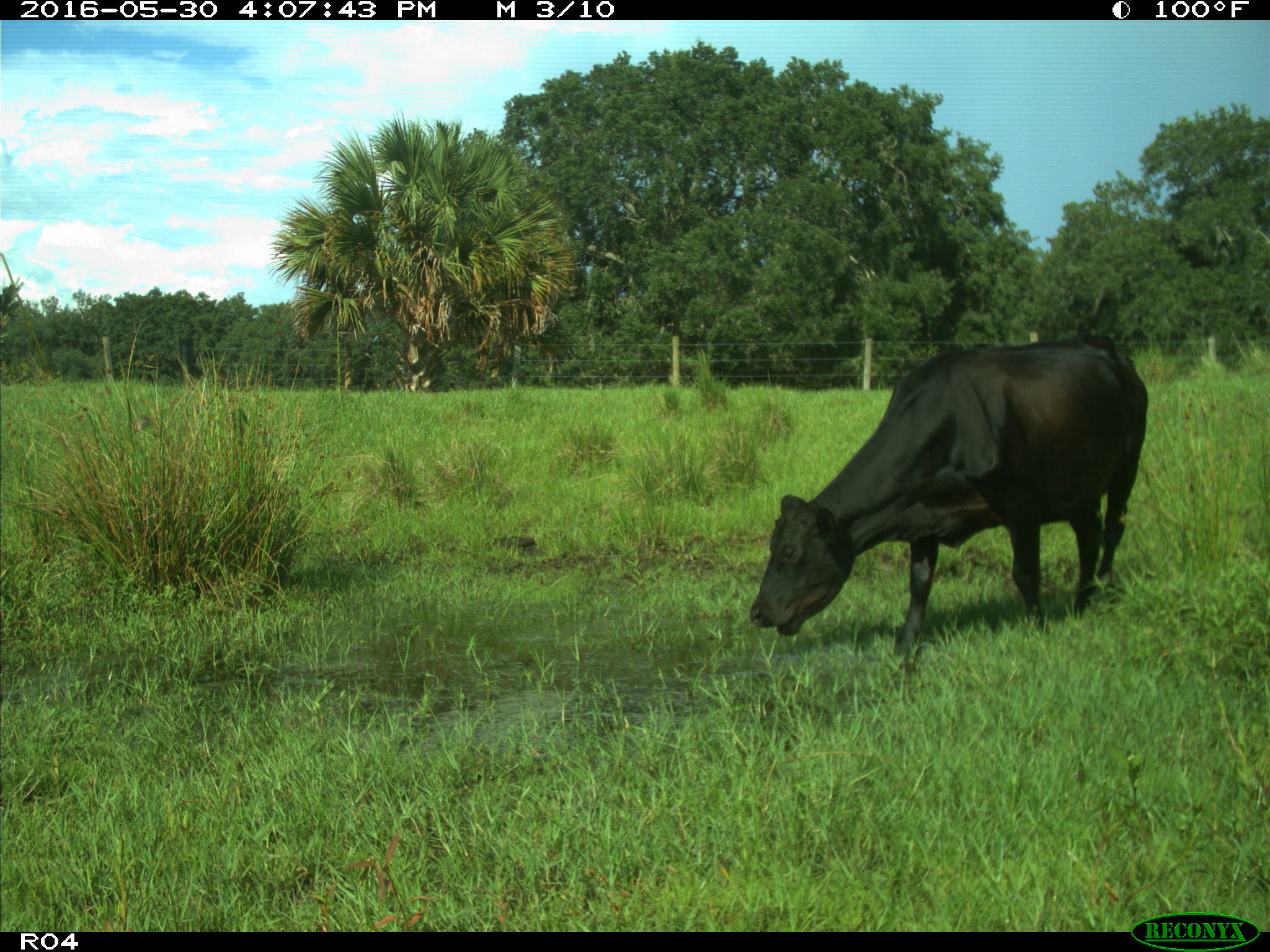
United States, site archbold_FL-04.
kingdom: Animalia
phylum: Chordata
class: Mammalia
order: Artiodactyla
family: Bovidae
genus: Bos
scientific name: Bos taurus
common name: domestic cow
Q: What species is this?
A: Bos taurus (domestic cow).